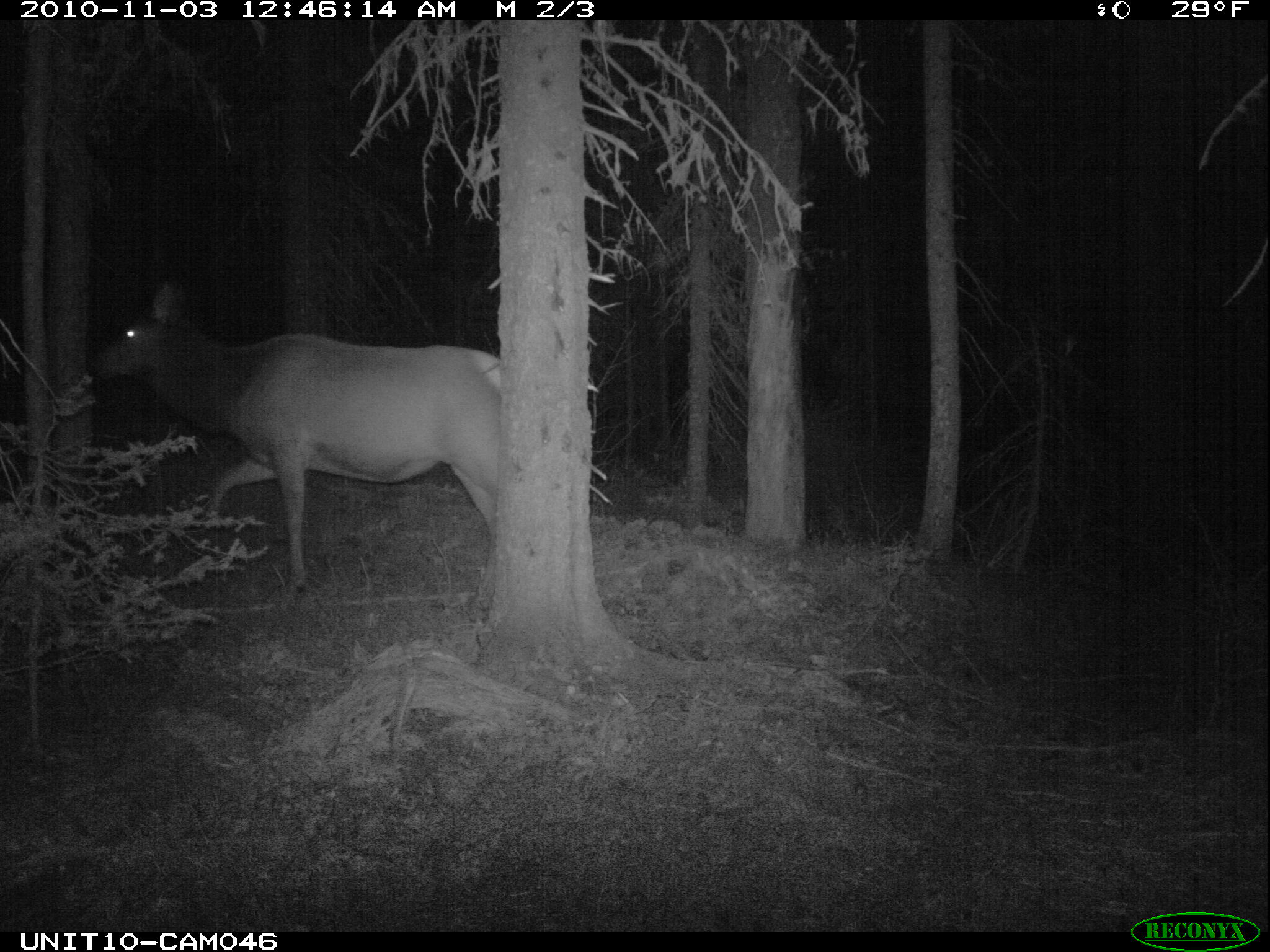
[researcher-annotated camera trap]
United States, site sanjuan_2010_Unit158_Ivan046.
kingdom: Animalia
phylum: Chordata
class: Mammalia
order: Artiodactyla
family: Cervidae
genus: Cervus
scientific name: Cervus elaphus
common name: red deer